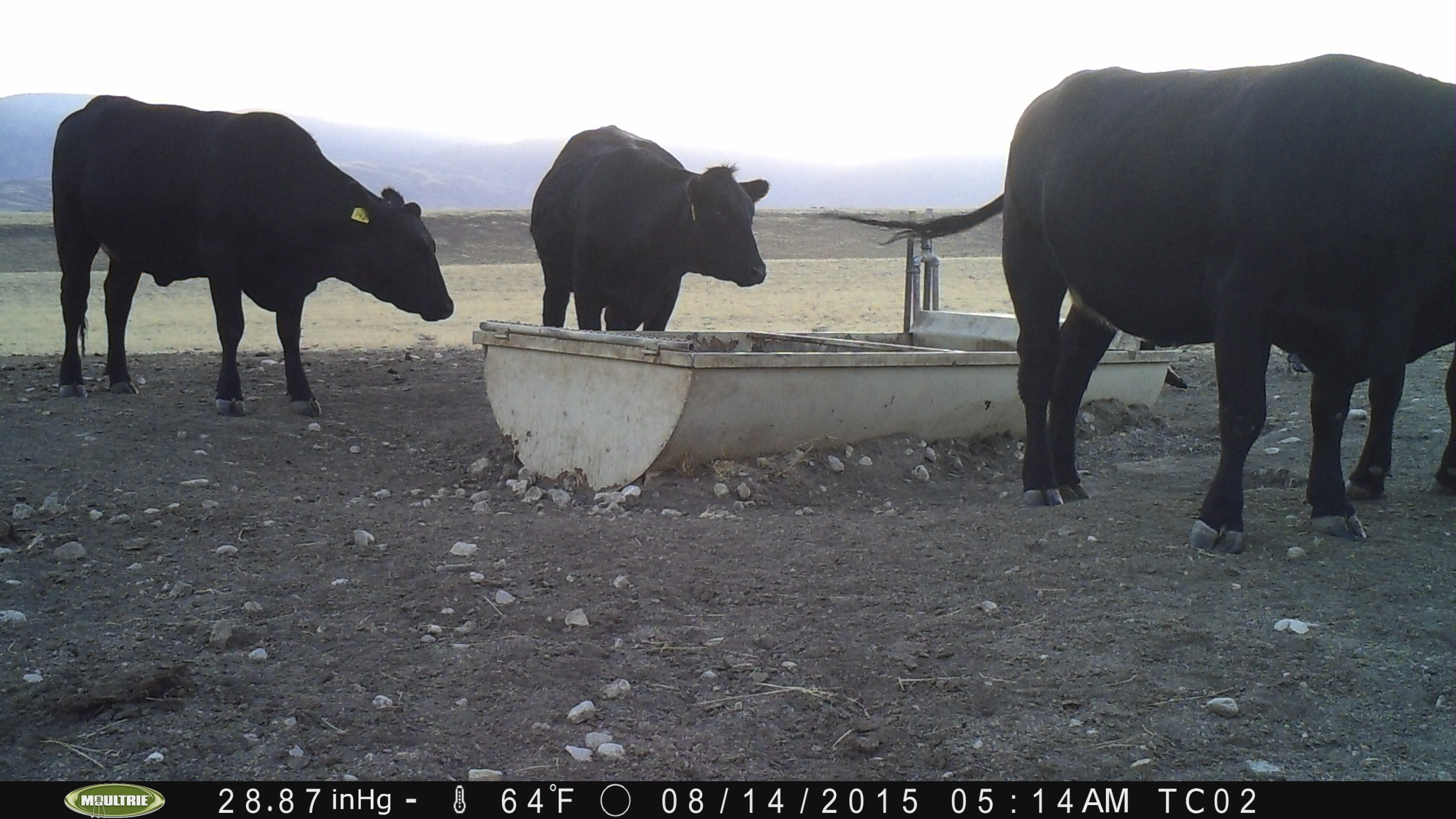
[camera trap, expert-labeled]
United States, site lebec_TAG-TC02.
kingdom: Animalia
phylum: Chordata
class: Mammalia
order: Artiodactyla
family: Bovidae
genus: Bos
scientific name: Bos taurus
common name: domestic cow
Bos taurus (domestic cow).